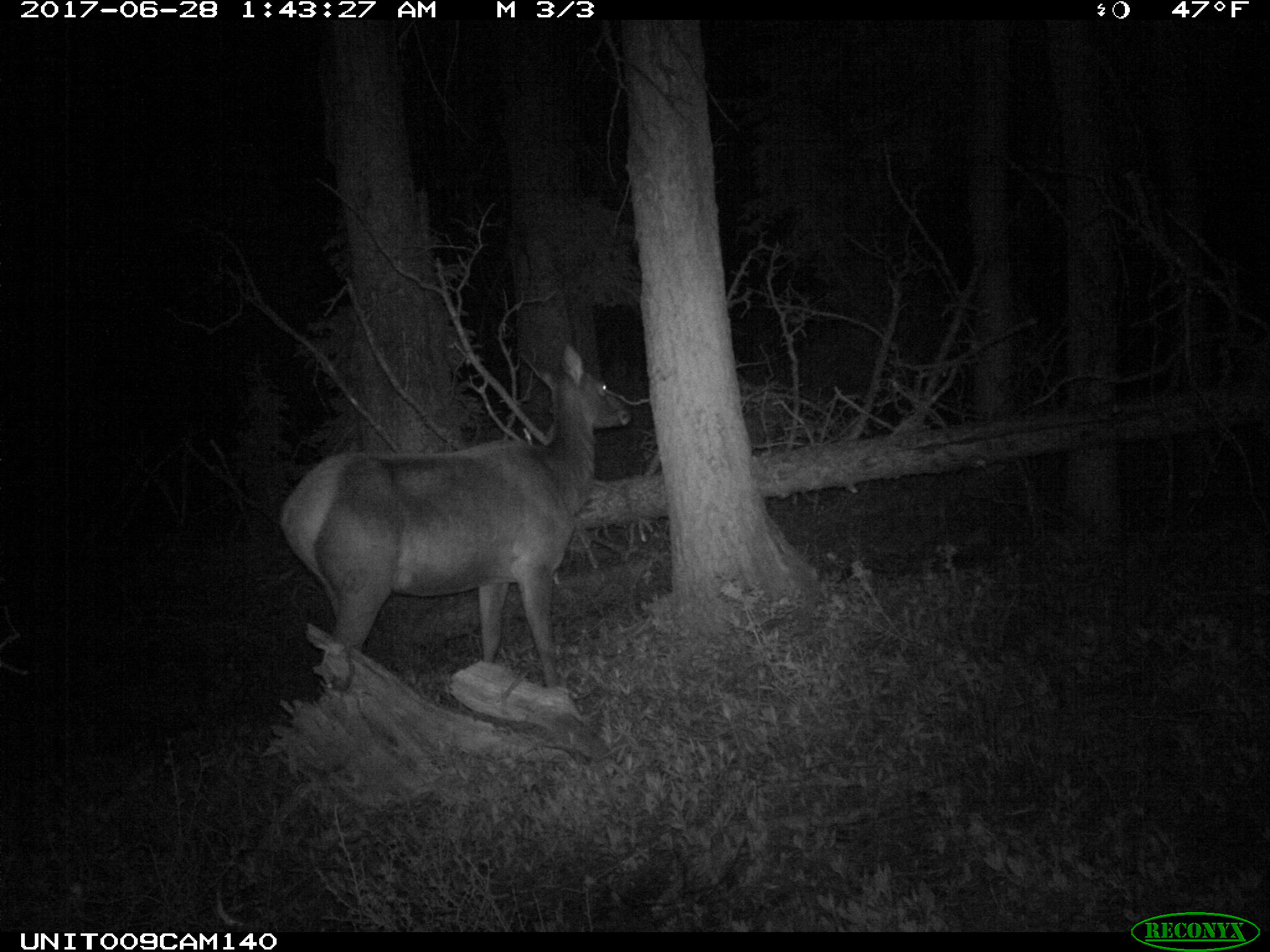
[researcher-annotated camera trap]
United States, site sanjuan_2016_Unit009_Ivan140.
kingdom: Animalia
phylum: Chordata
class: Mammalia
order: Artiodactyla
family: Cervidae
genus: Cervus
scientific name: Cervus elaphus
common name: red deer